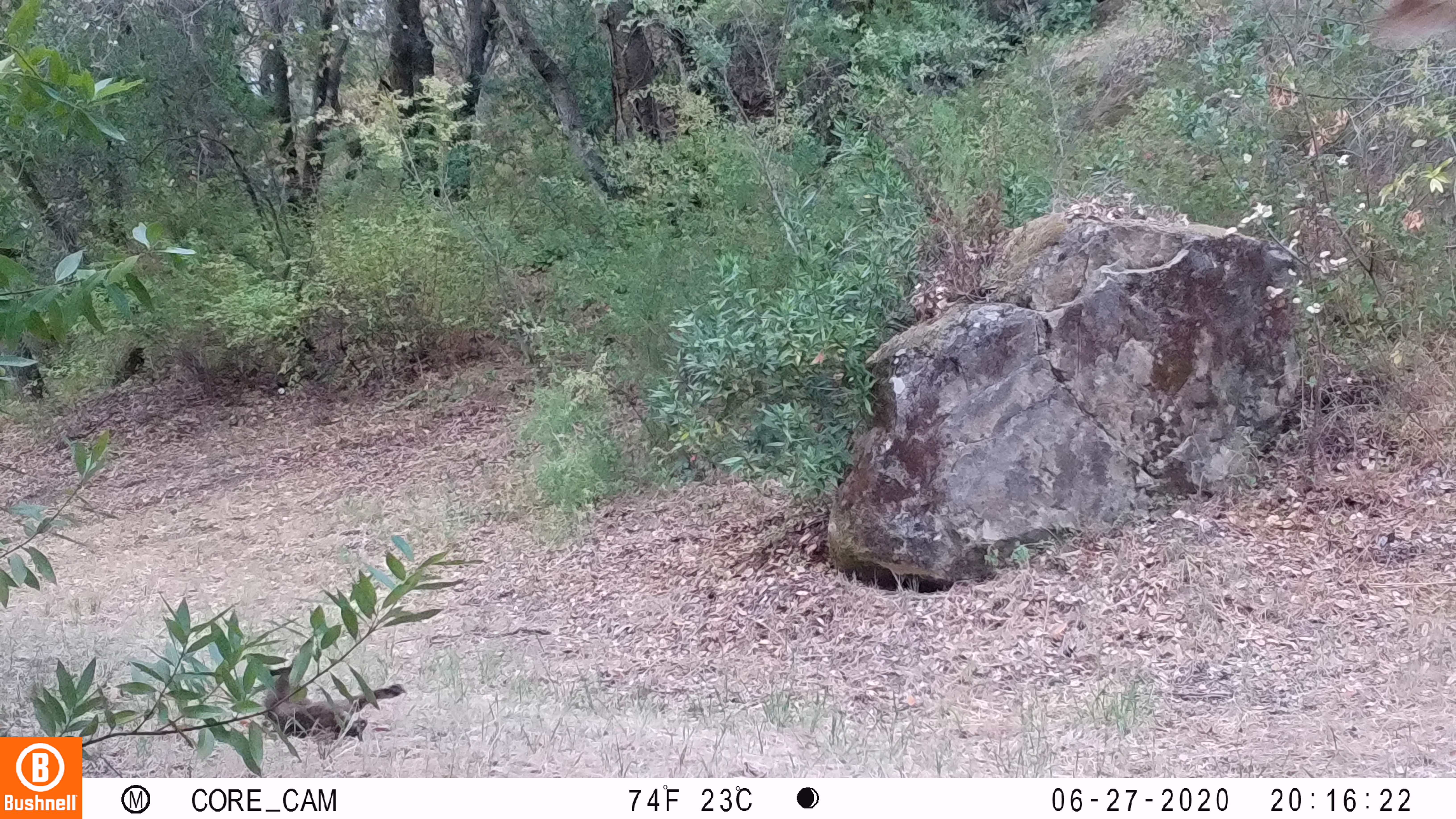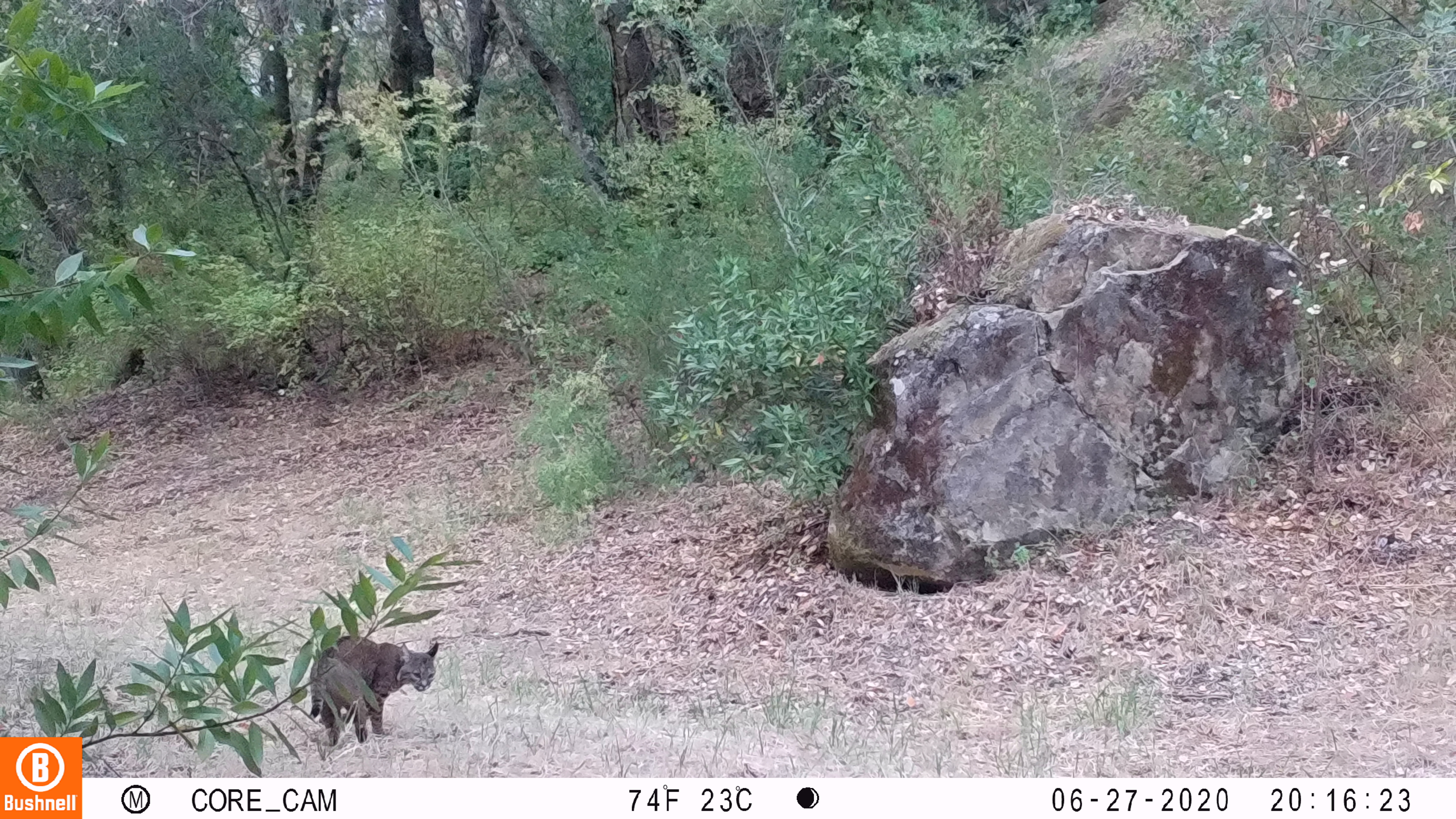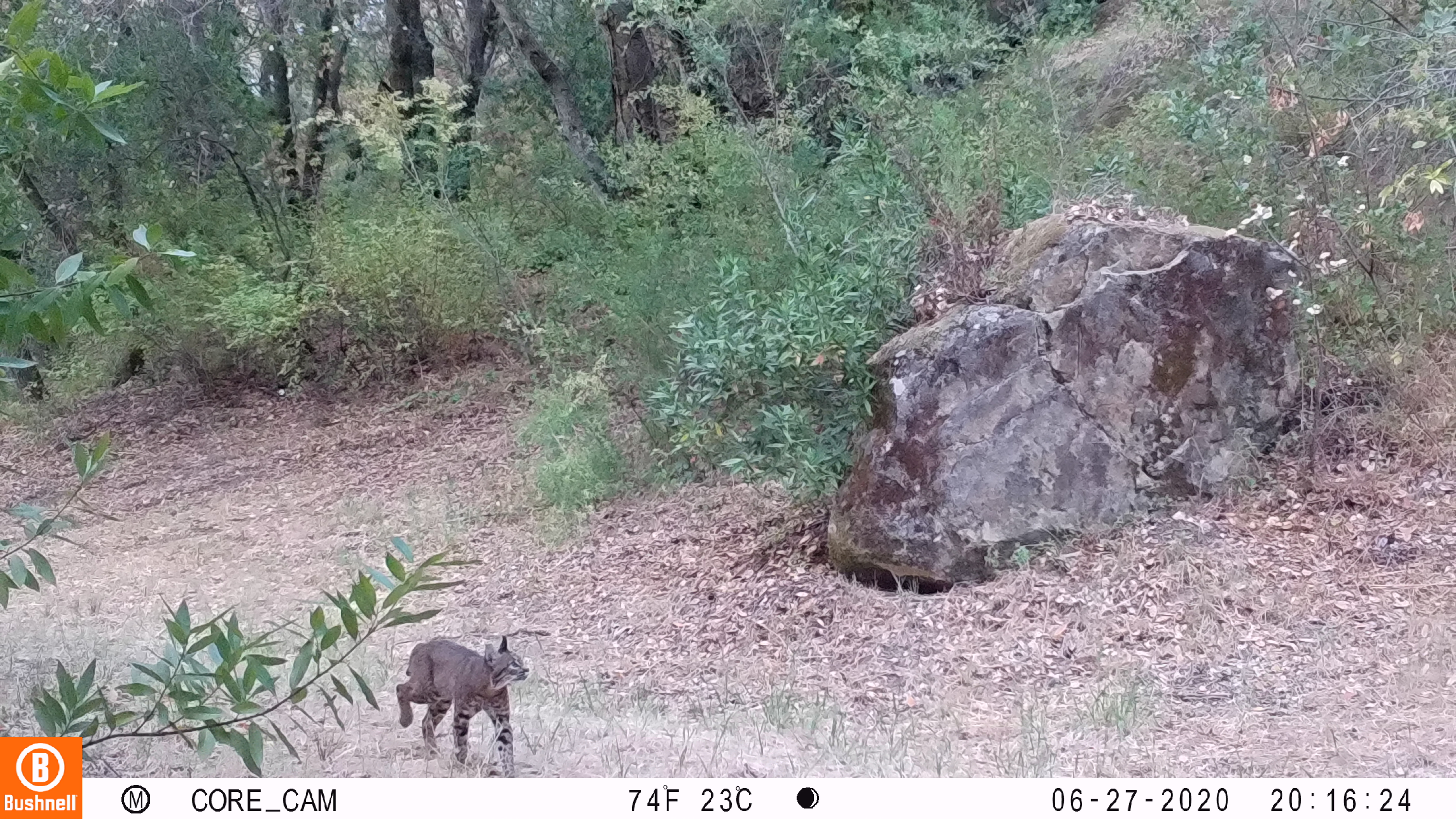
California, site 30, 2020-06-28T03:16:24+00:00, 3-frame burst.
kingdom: Animalia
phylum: Chordata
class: Mammalia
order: Carnivora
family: Felidae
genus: Lynx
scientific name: Lynx rufus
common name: bobcat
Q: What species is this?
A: Bobcat (Lynx rufus).